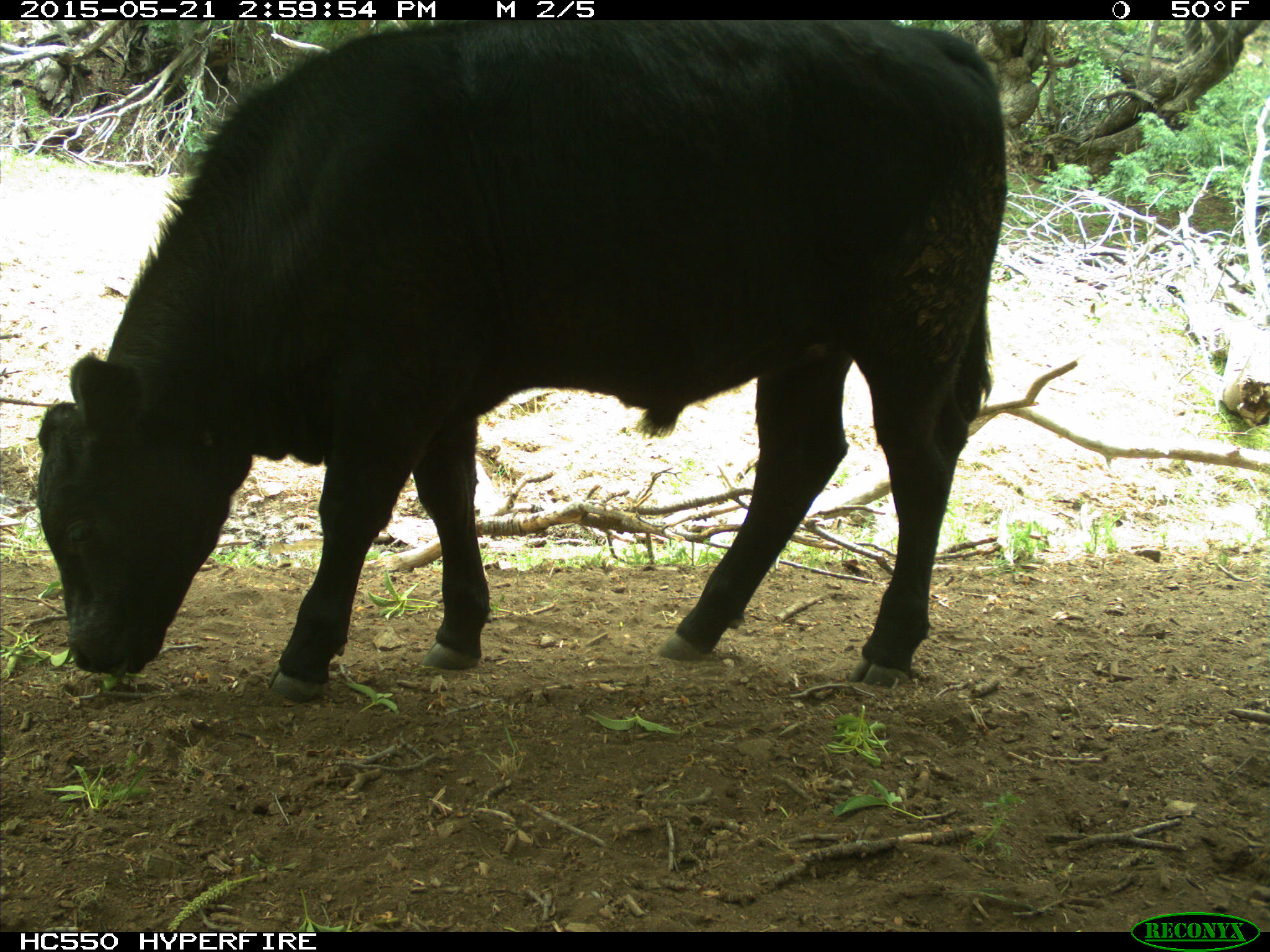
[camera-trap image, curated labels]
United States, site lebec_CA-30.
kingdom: Animalia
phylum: Chordata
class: Mammalia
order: Artiodactyla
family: Bovidae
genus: Bos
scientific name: Bos taurus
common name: domestic cow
Bos taurus (domestic cow).